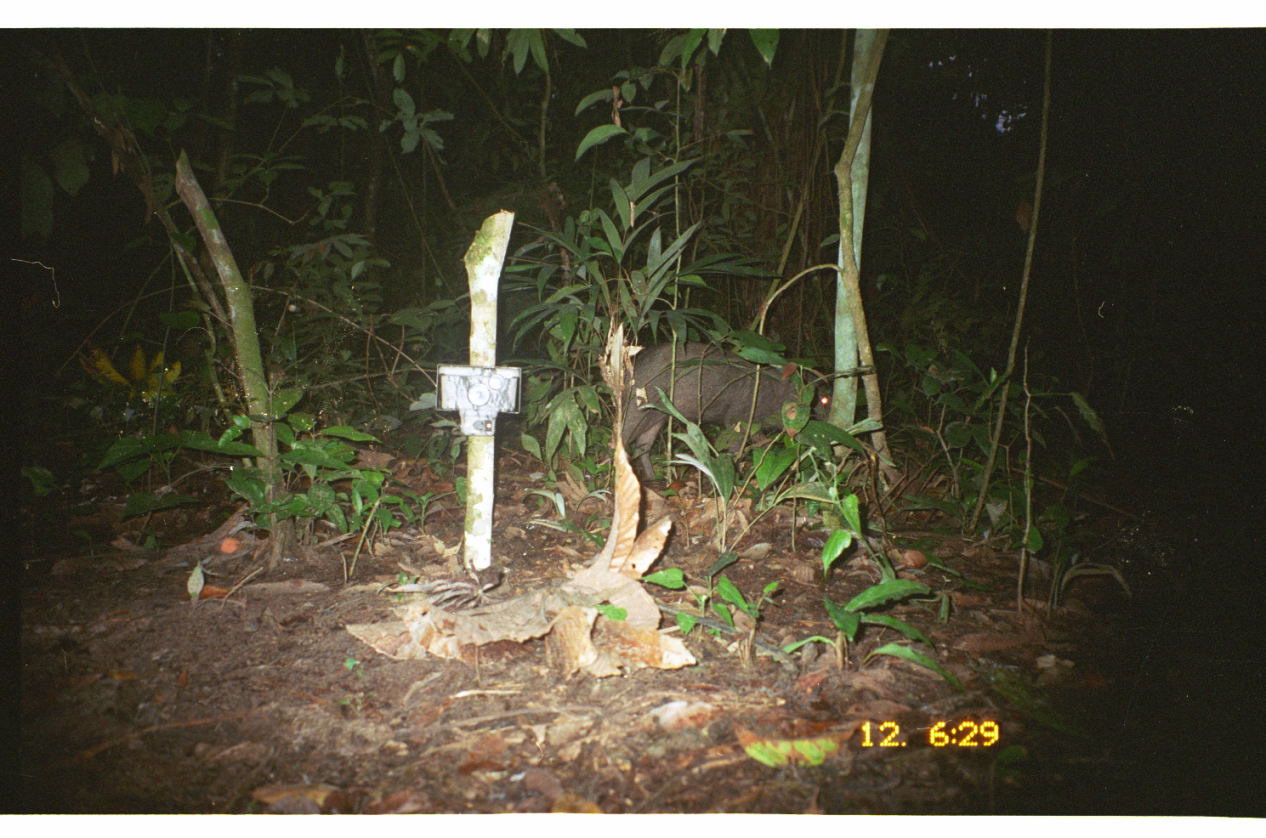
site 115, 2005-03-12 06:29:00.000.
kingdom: Animalia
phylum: Chordata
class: Mammalia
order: Artiodactyla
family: Tayassuidae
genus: Tayassu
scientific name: Tayassu pecari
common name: white-lipped peccary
Tayassu pecari (white-lipped peccary).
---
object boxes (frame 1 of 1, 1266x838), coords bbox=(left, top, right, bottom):
tayassu pecari: bbox=(611, 339, 837, 487)